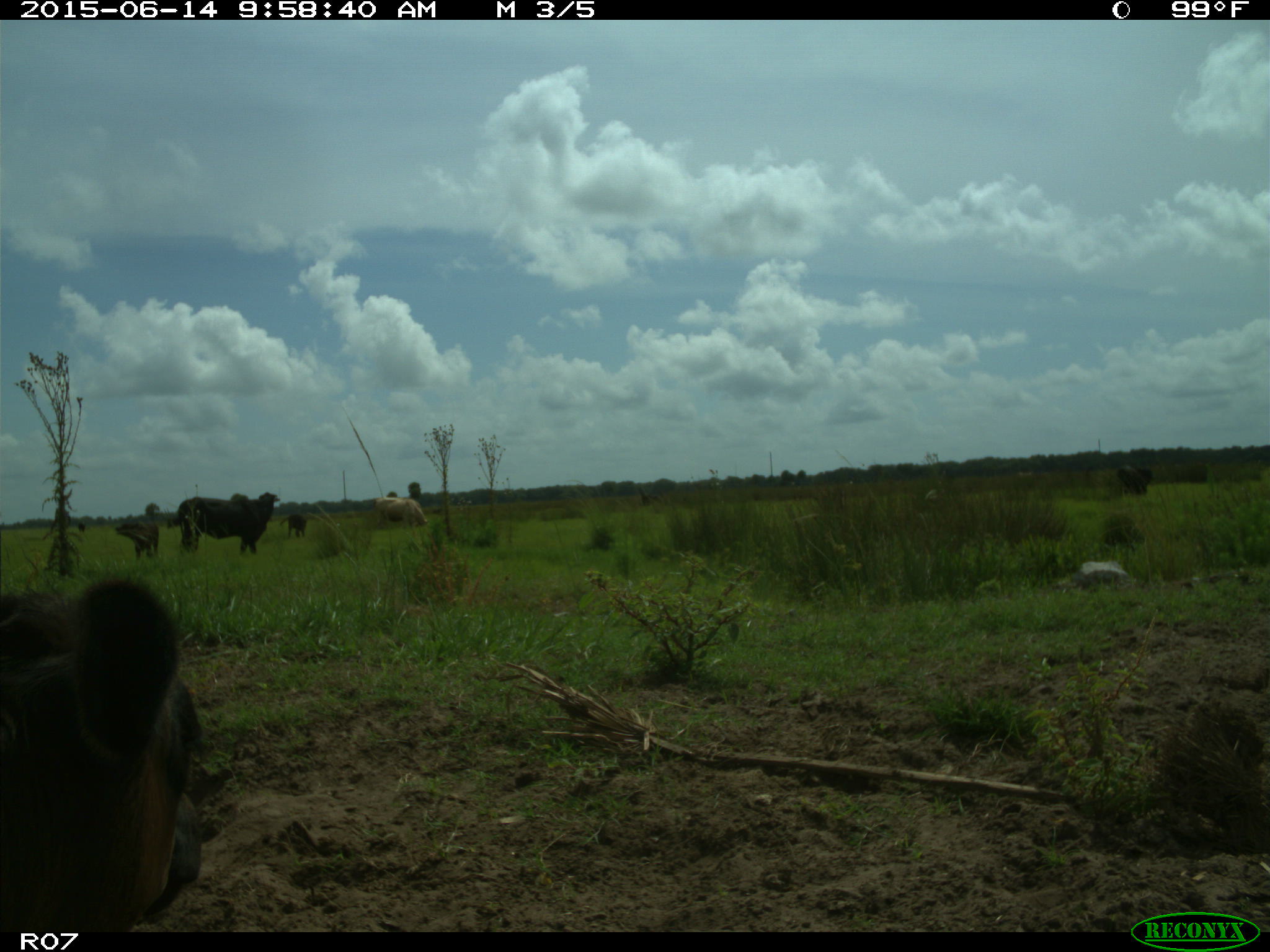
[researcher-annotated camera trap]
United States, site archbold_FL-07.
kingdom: Animalia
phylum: Chordata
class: Mammalia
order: Artiodactyla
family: Bovidae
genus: Bos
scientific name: Bos taurus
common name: domestic cow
Bos taurus (domestic cow).